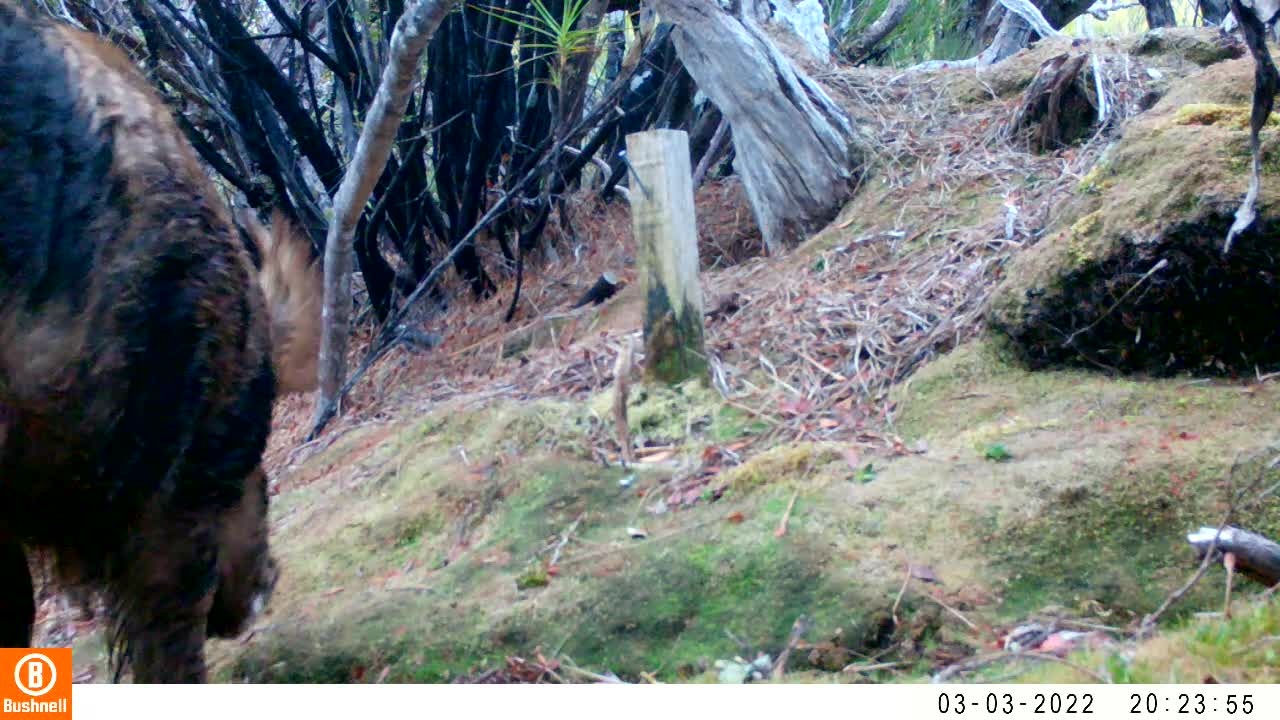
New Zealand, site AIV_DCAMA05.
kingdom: Animalia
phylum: Chordata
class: Mammalia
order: Artiodactyla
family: Suidae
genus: Sus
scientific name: Sus scrofa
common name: pig